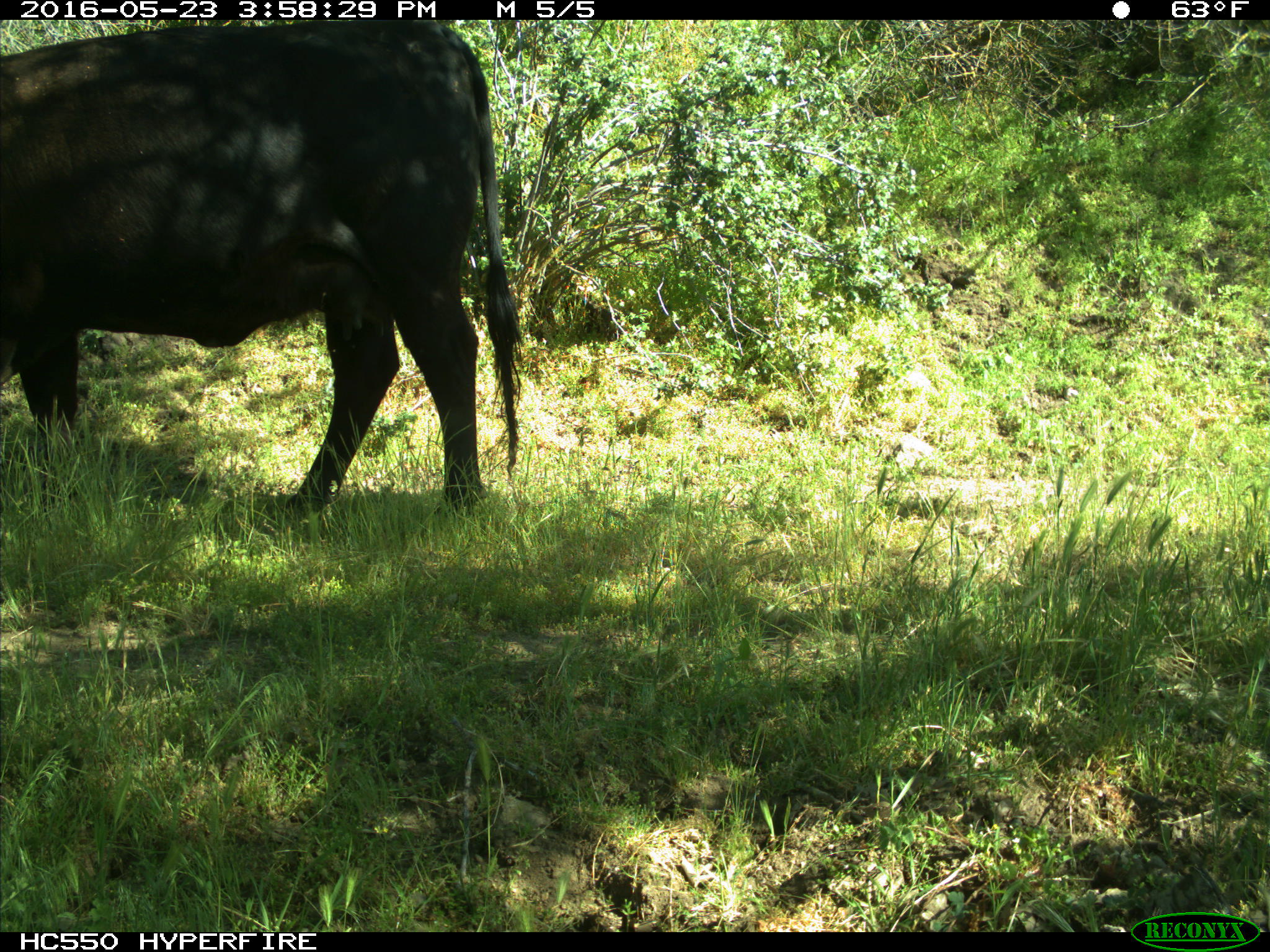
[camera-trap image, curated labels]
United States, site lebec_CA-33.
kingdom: Animalia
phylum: Chordata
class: Mammalia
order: Artiodactyla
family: Bovidae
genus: Bos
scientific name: Bos taurus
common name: domestic cow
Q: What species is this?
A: Bos taurus (domestic cow).